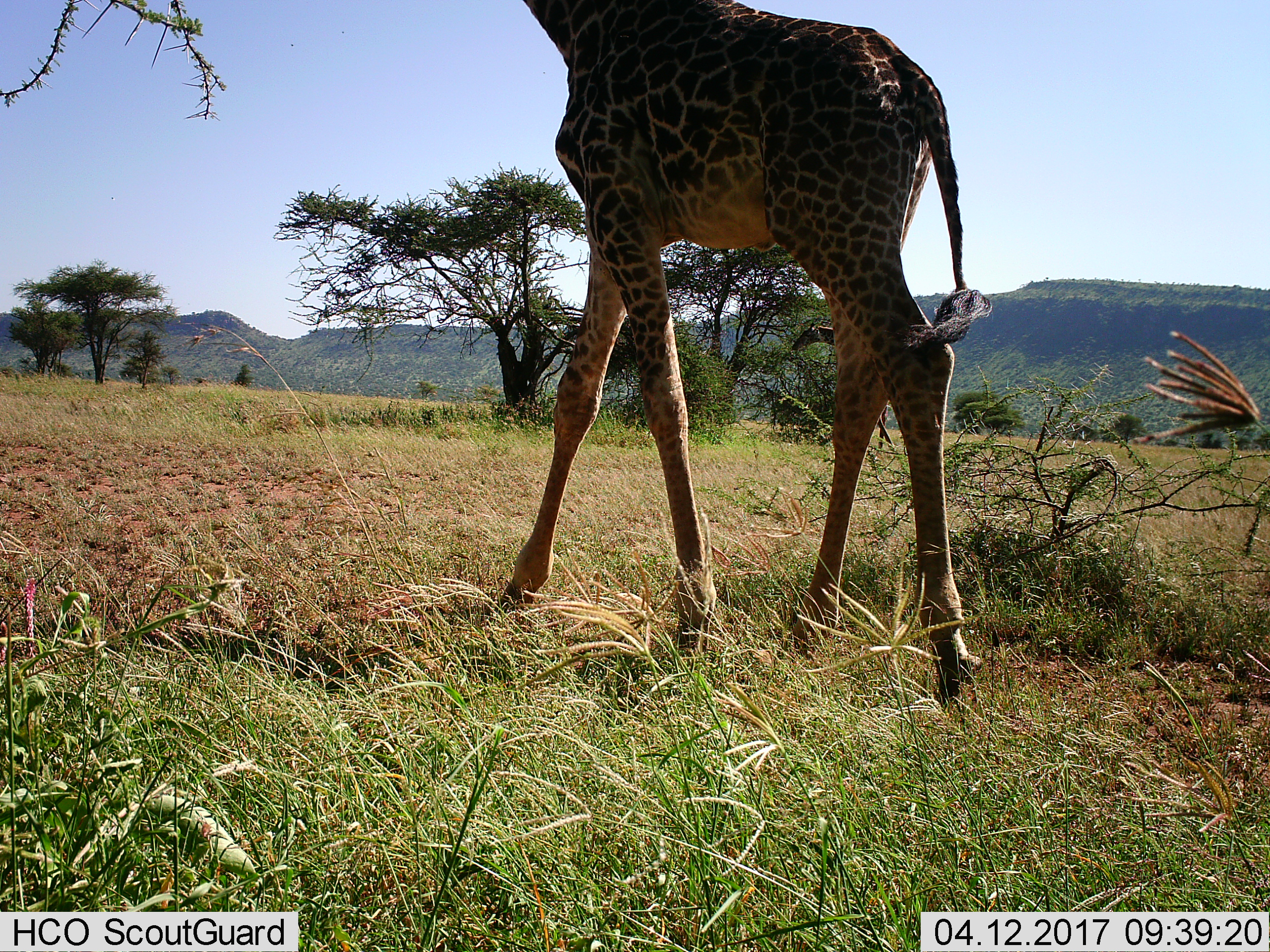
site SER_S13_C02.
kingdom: Animalia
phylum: Chordata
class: Mammalia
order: Artiodactyla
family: Giraffidae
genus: Giraffa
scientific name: Giraffa camelopardalis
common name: giraffe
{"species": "giraffe (Giraffa camelopardalis)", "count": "1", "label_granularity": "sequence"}